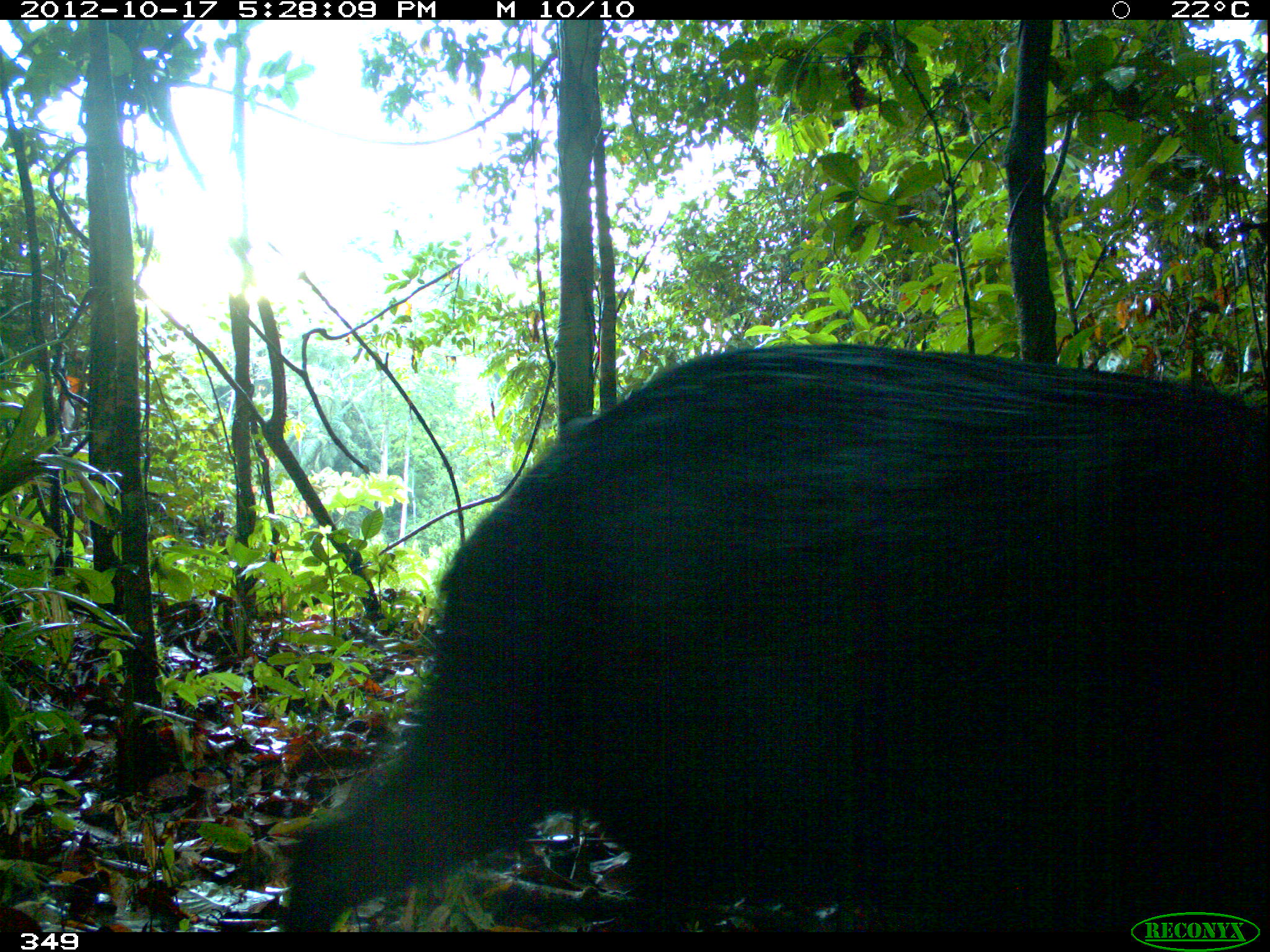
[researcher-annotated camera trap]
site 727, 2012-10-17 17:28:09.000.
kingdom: Animalia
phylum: Chordata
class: Mammalia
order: Artiodactyla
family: Tayassuidae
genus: Tayassu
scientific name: Tayassu pecari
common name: white-lipped peccary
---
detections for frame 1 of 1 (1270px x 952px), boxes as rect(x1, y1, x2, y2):
tayassu pecari: rect(278, 341, 1270, 932)